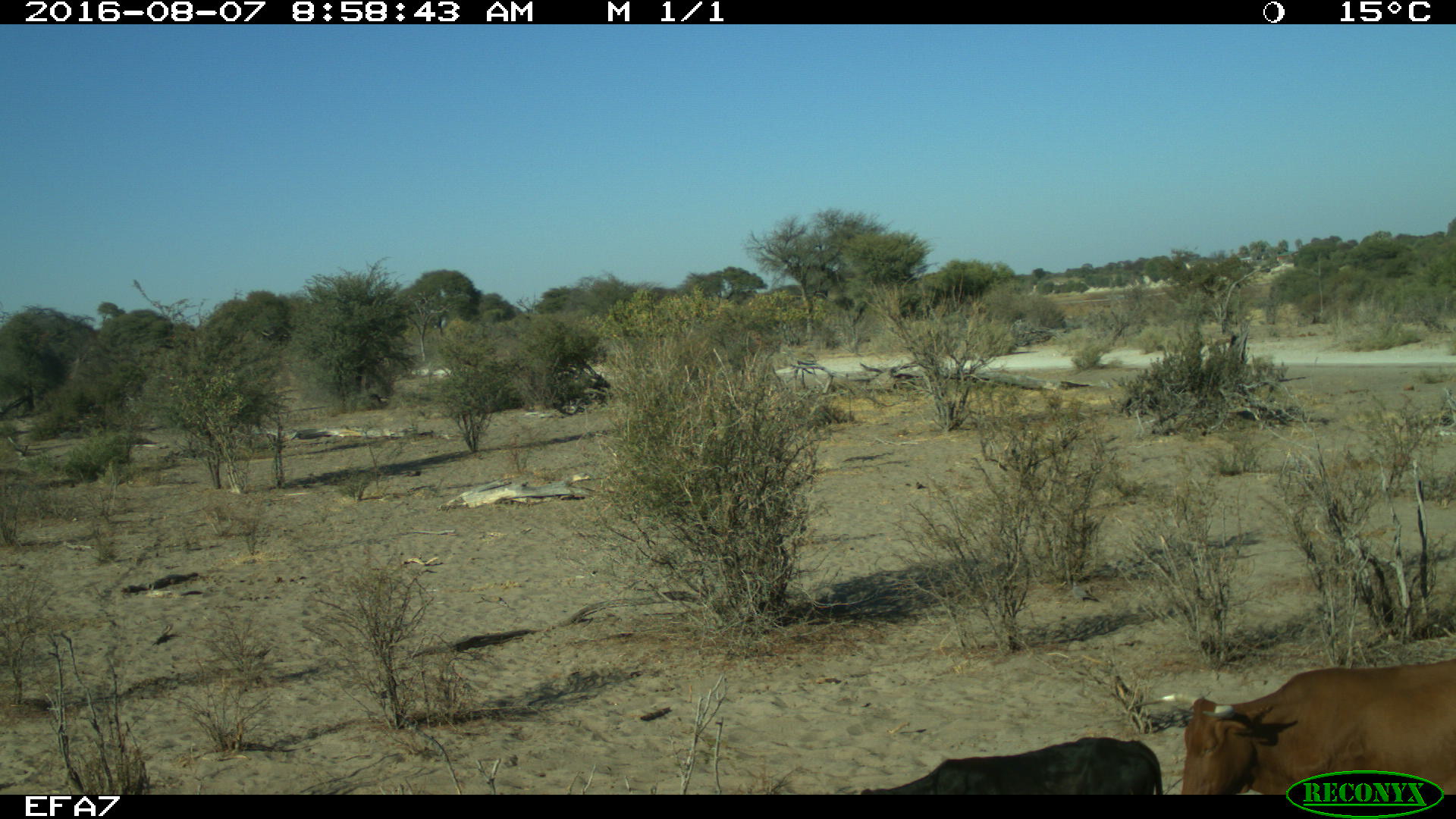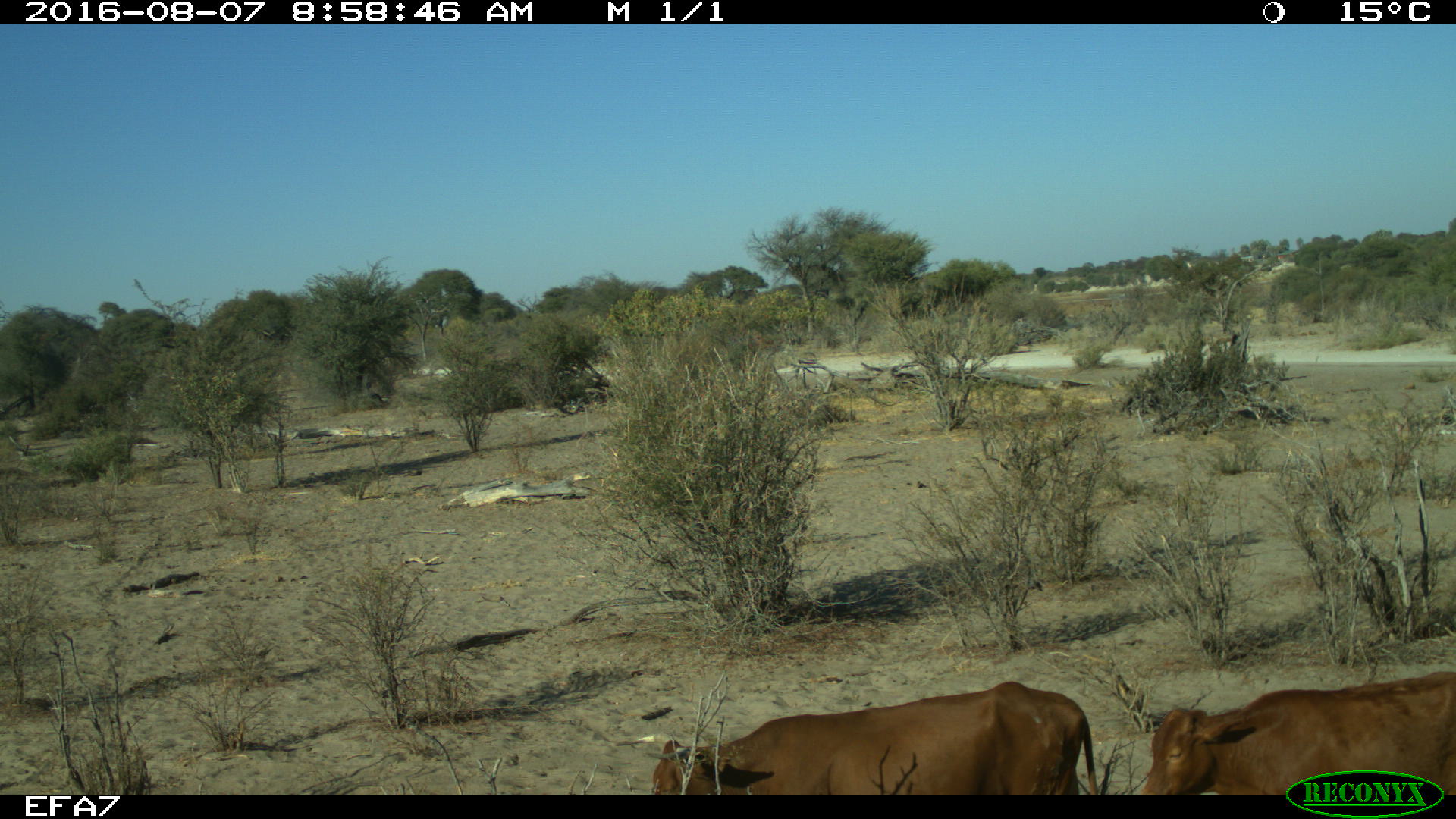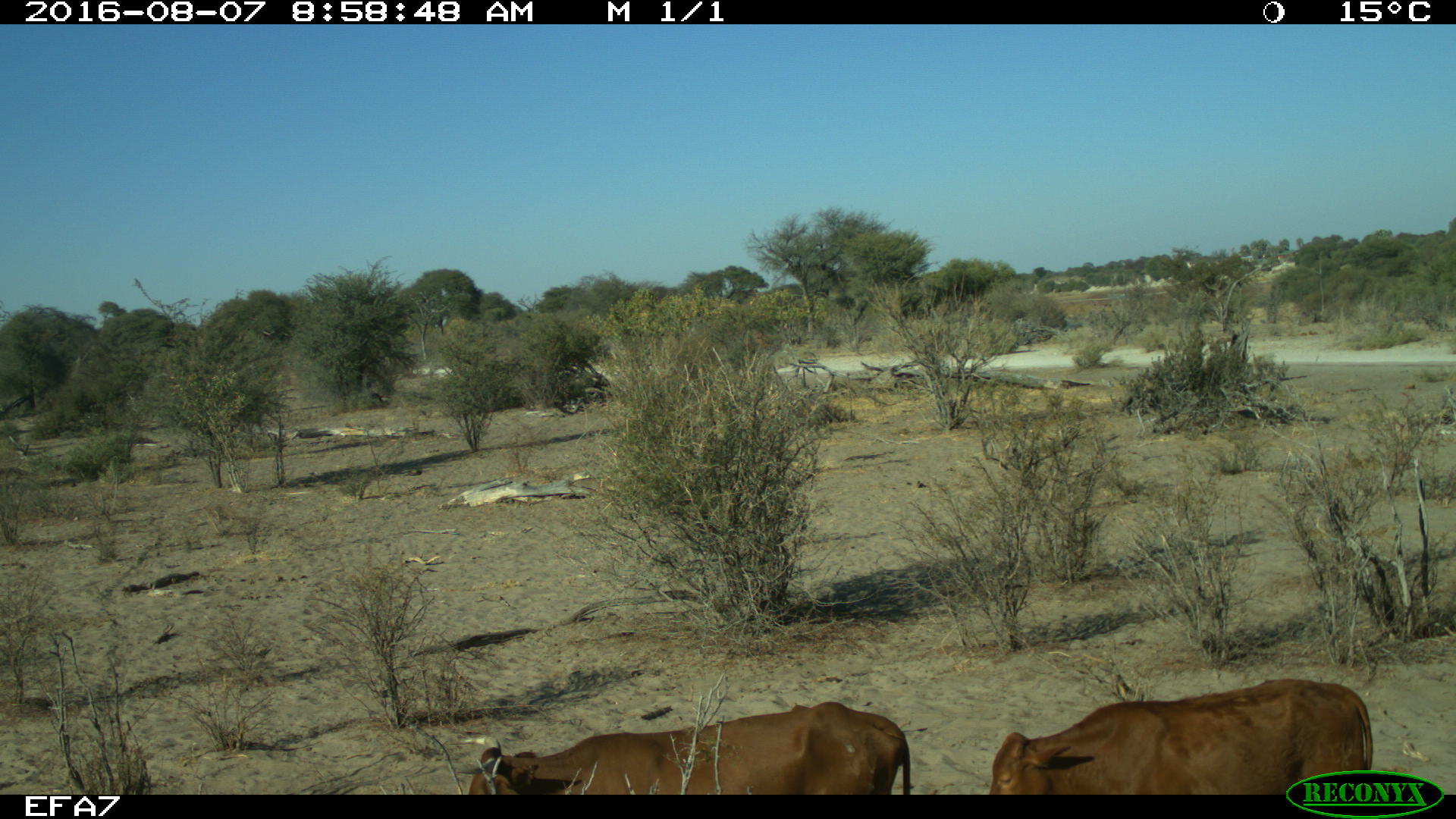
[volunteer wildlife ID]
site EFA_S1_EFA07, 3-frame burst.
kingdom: Animalia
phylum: Chordata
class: Mammalia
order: Artiodactyla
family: Bovidae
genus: Bos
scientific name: Bos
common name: cattle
Cattle (Bos), count 2. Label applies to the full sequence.